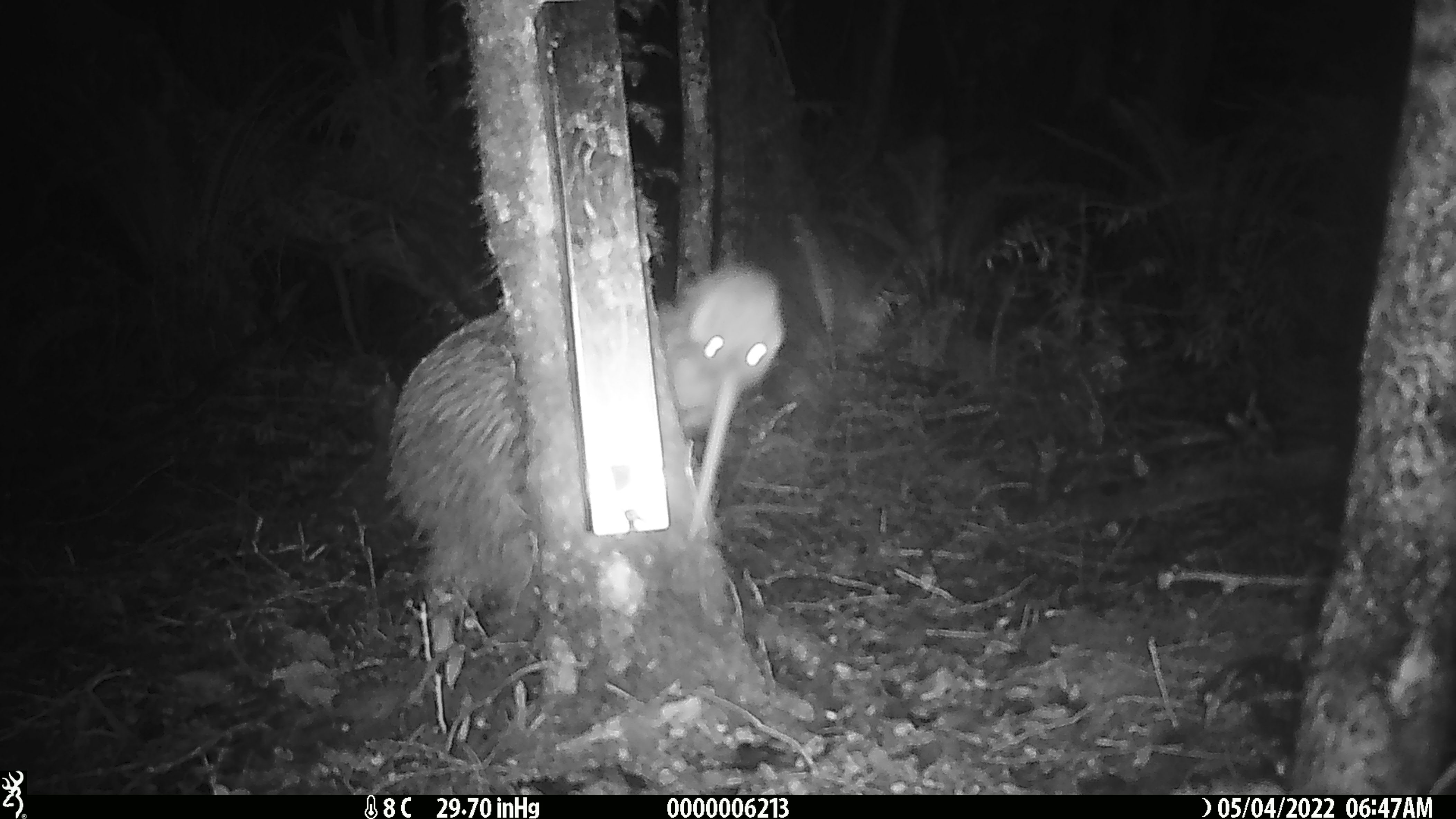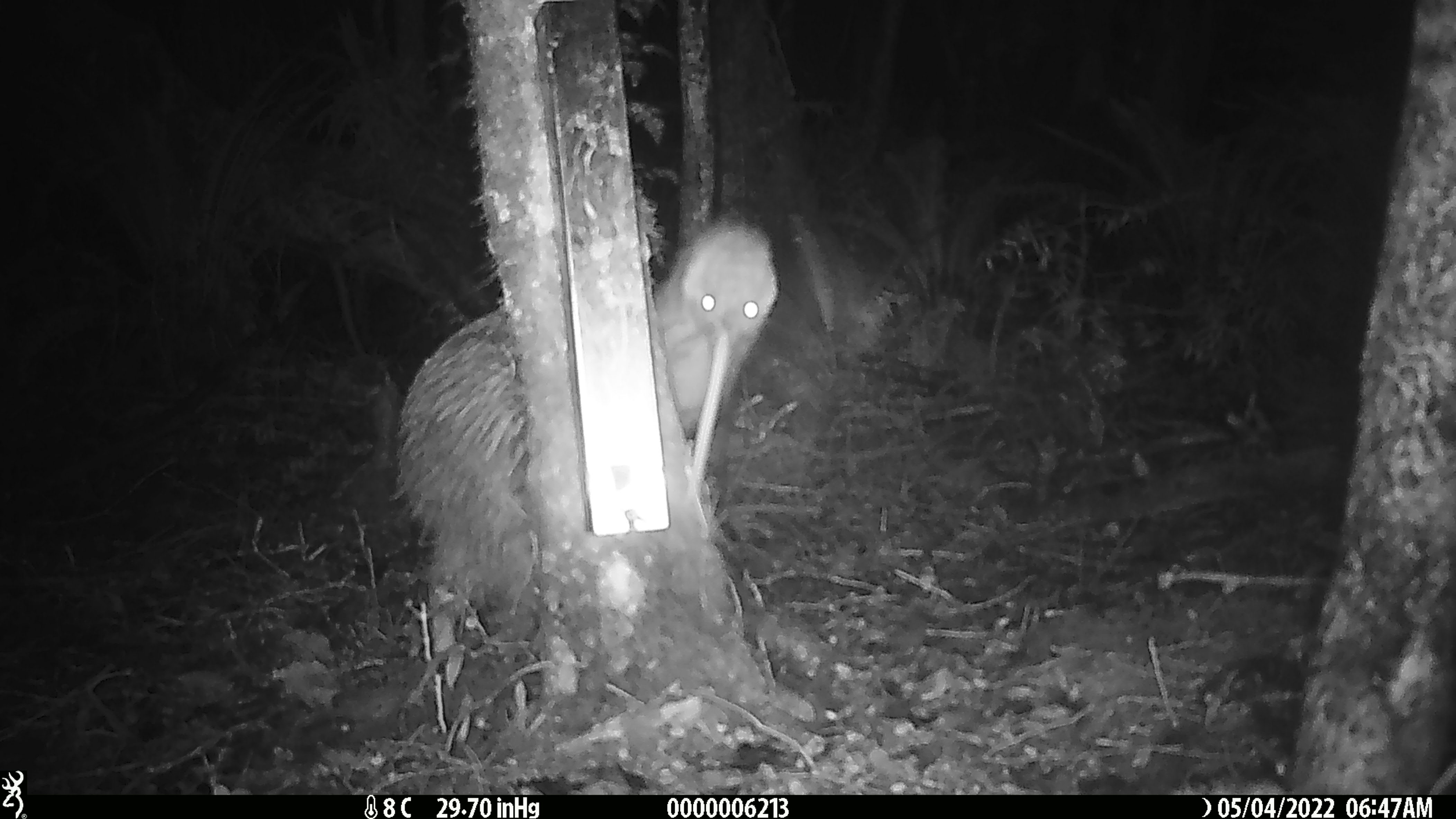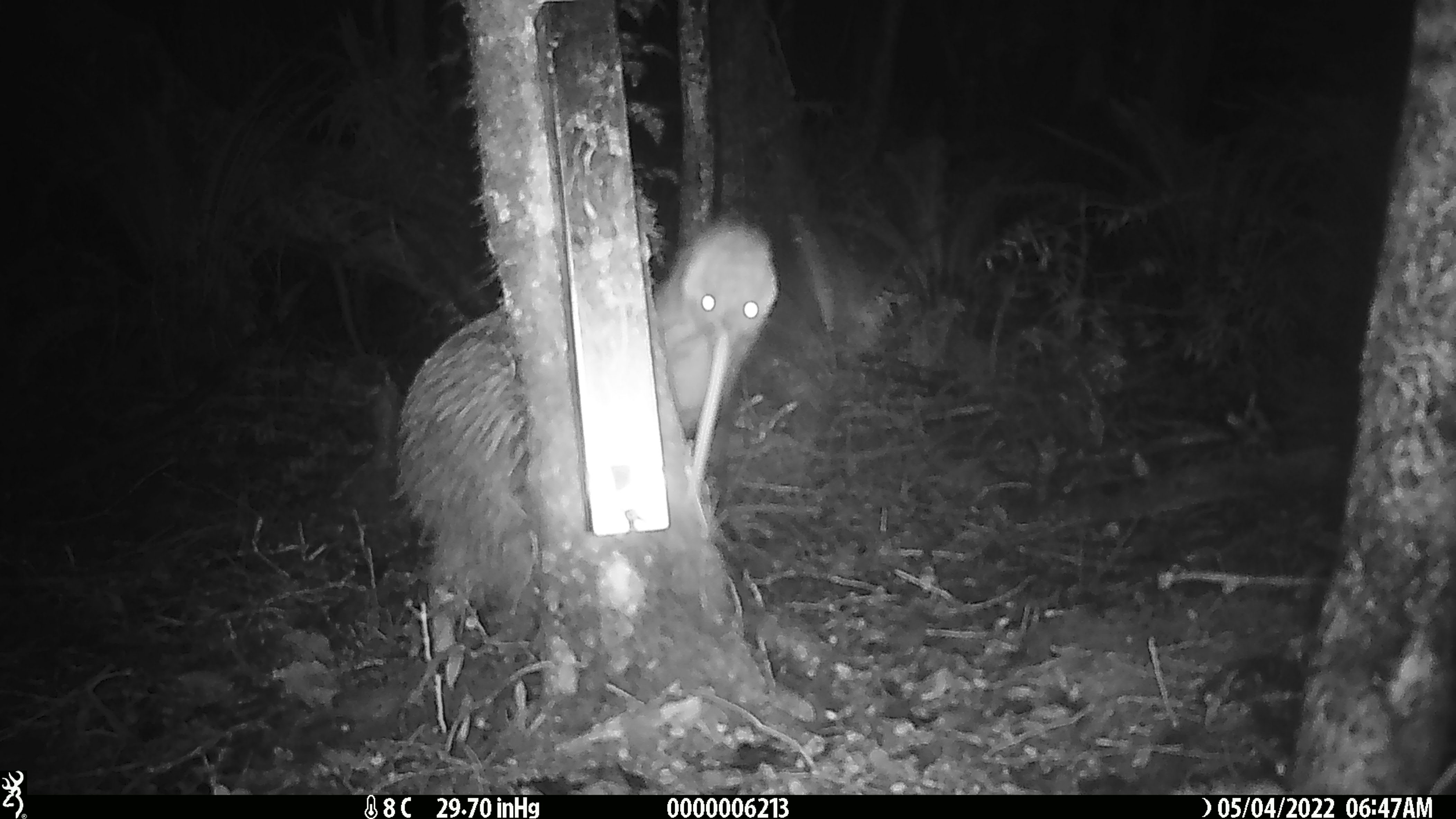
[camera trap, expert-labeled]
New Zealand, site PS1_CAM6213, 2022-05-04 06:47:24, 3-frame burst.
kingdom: Animalia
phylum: Chordata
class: Aves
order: Apterygiformes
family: Apterygidae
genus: Apteryx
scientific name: Apteryx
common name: kiwi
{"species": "kiwi (Apteryx)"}